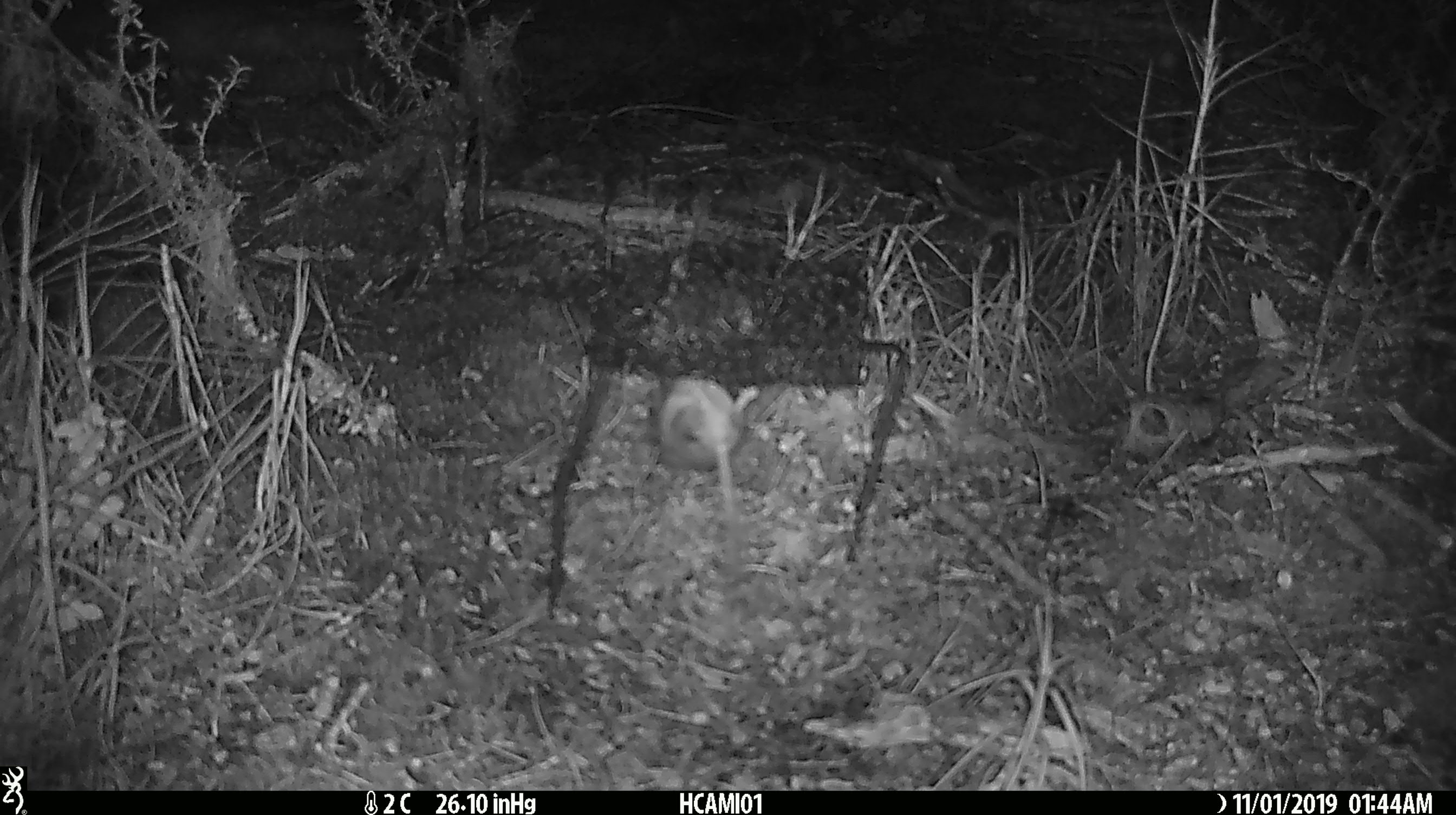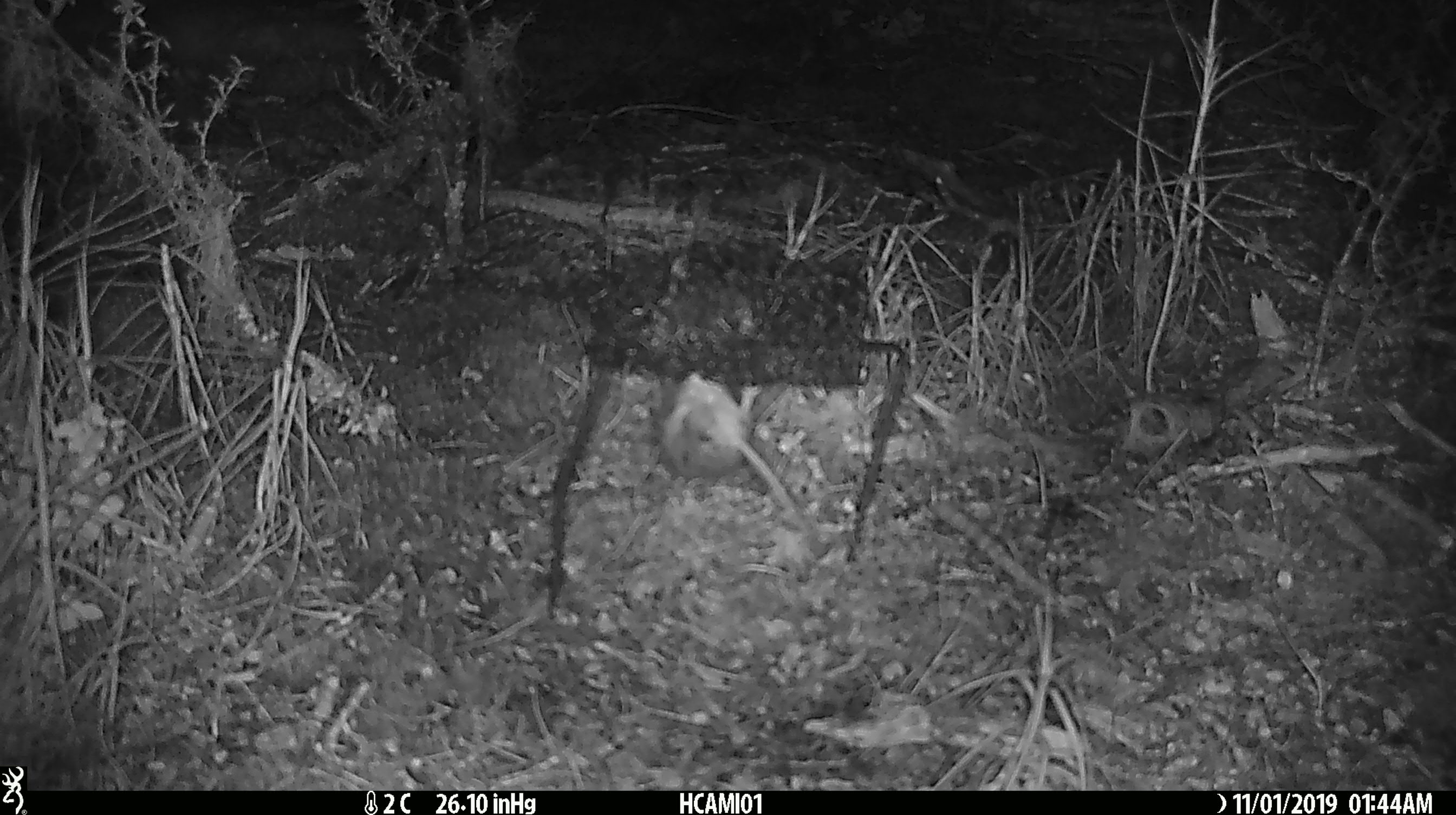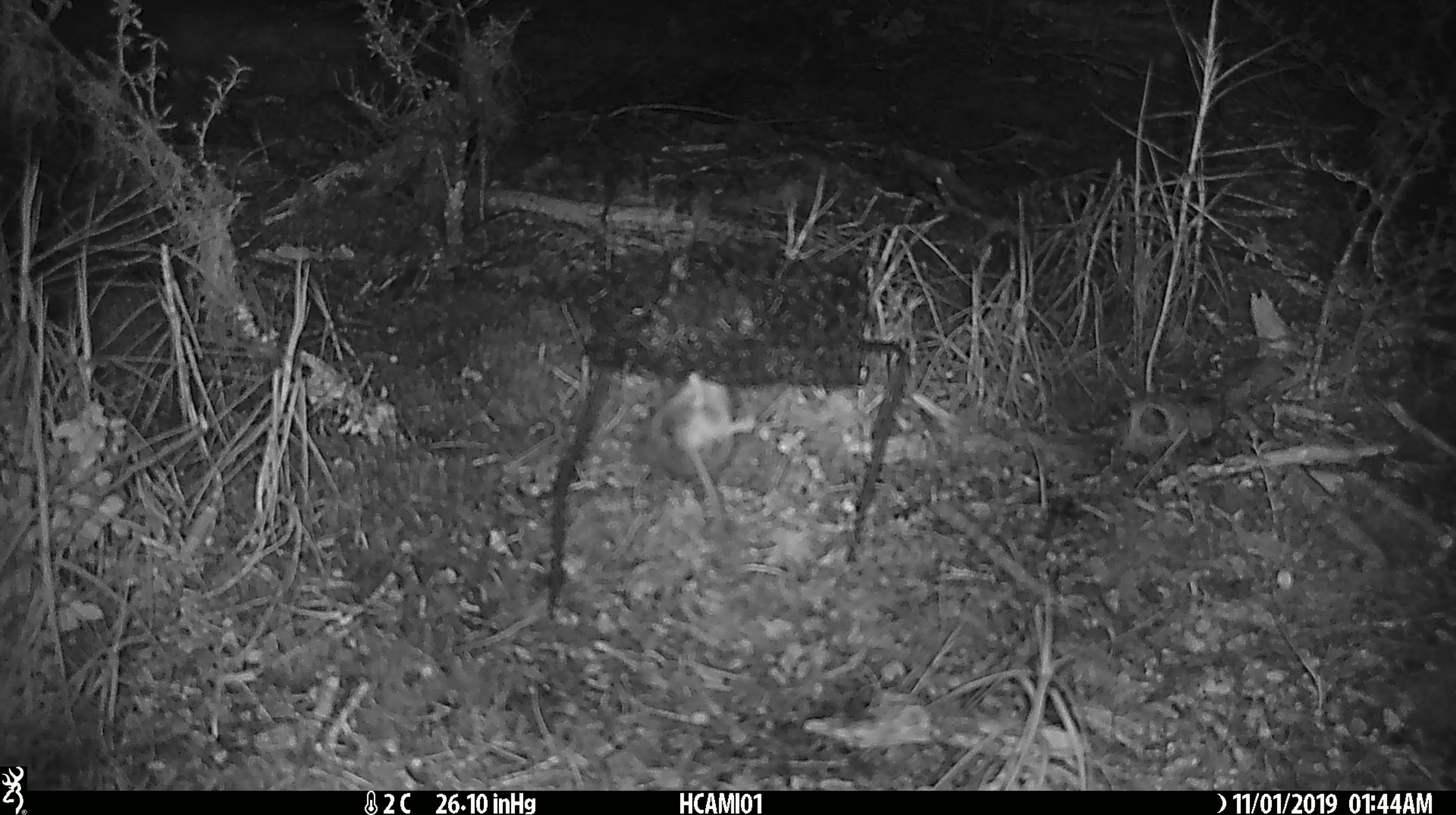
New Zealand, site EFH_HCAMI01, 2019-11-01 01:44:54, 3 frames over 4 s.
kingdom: Animalia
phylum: Chordata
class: Mammalia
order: Rodentia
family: Muridae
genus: Mus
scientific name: Mus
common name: mouse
Mouse (Mus).